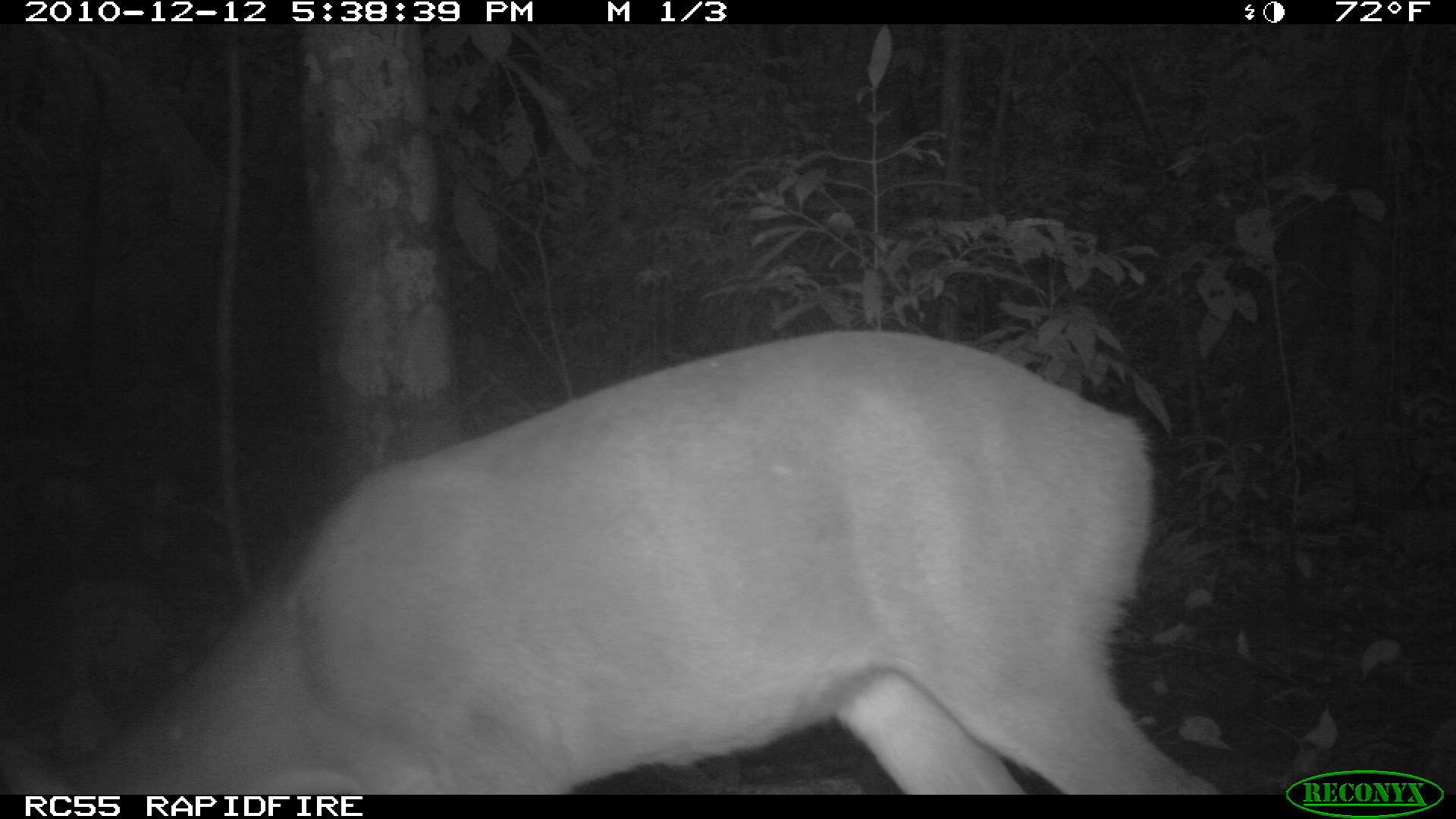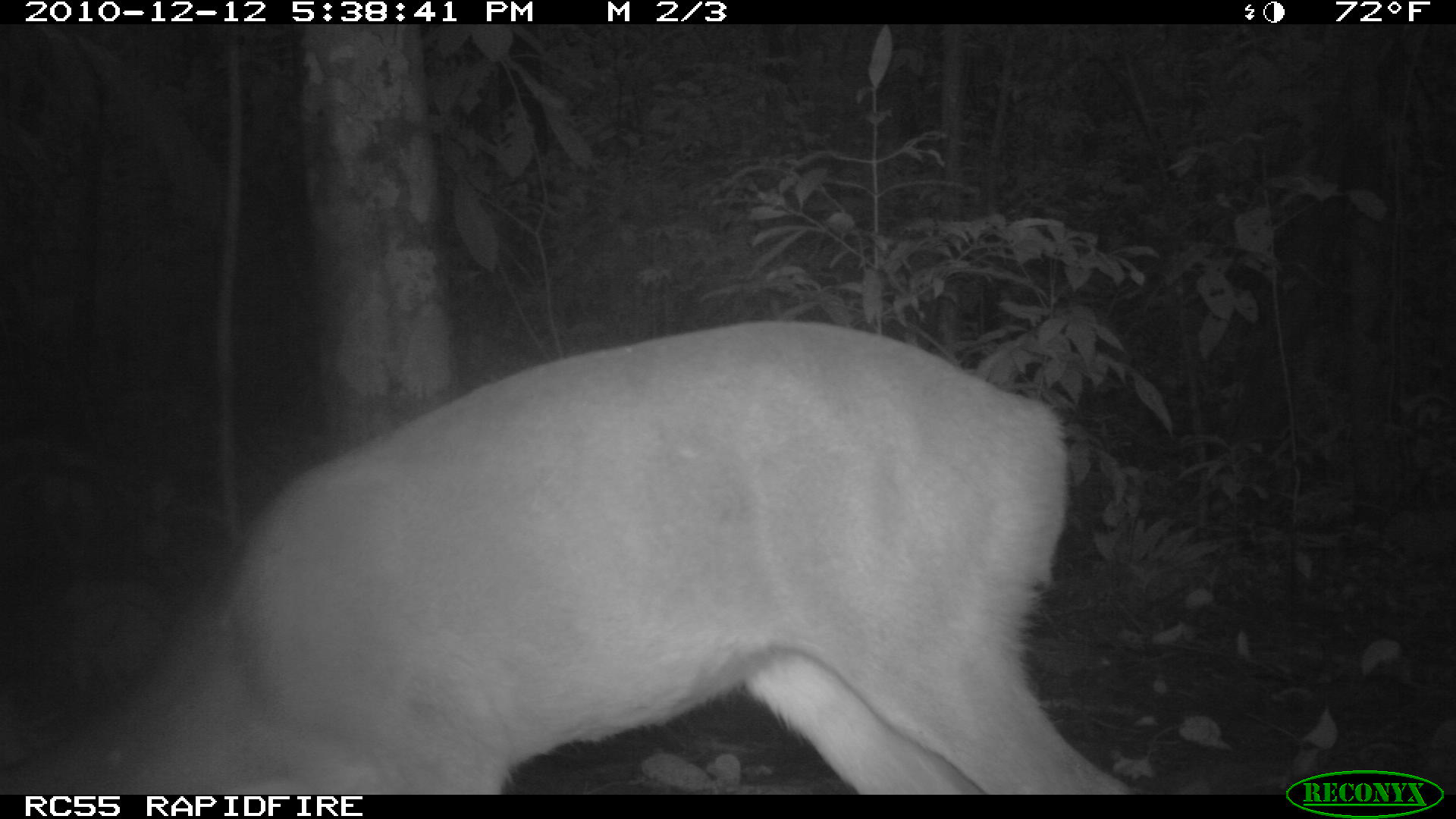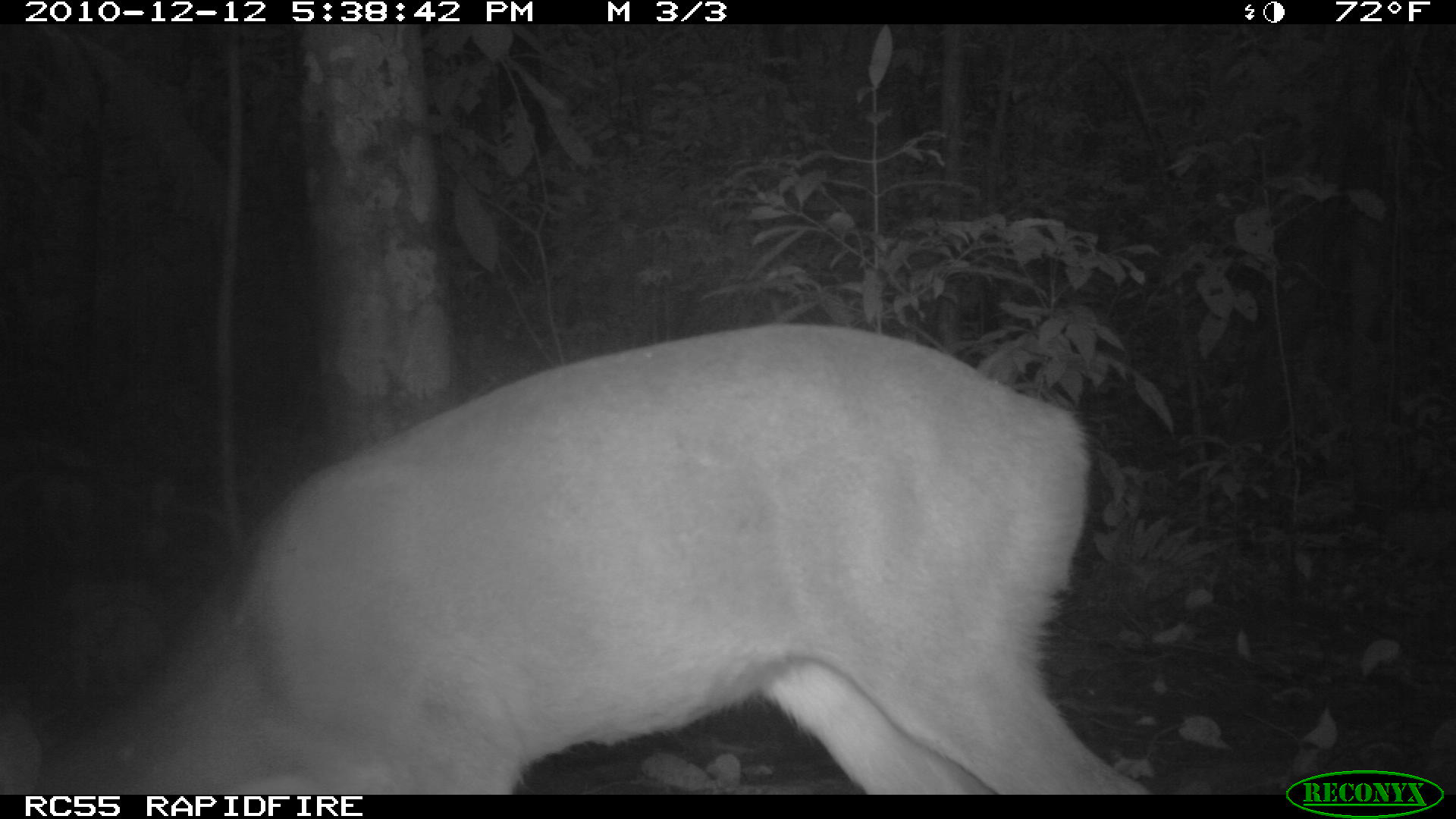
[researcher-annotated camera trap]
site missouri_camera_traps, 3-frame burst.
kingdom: Animalia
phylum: Chordata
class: Mammalia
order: Artiodactyla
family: Cervidae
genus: Mazama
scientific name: Mazama americana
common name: red brocket deer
Red brocket deer (Mazama americana). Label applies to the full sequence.